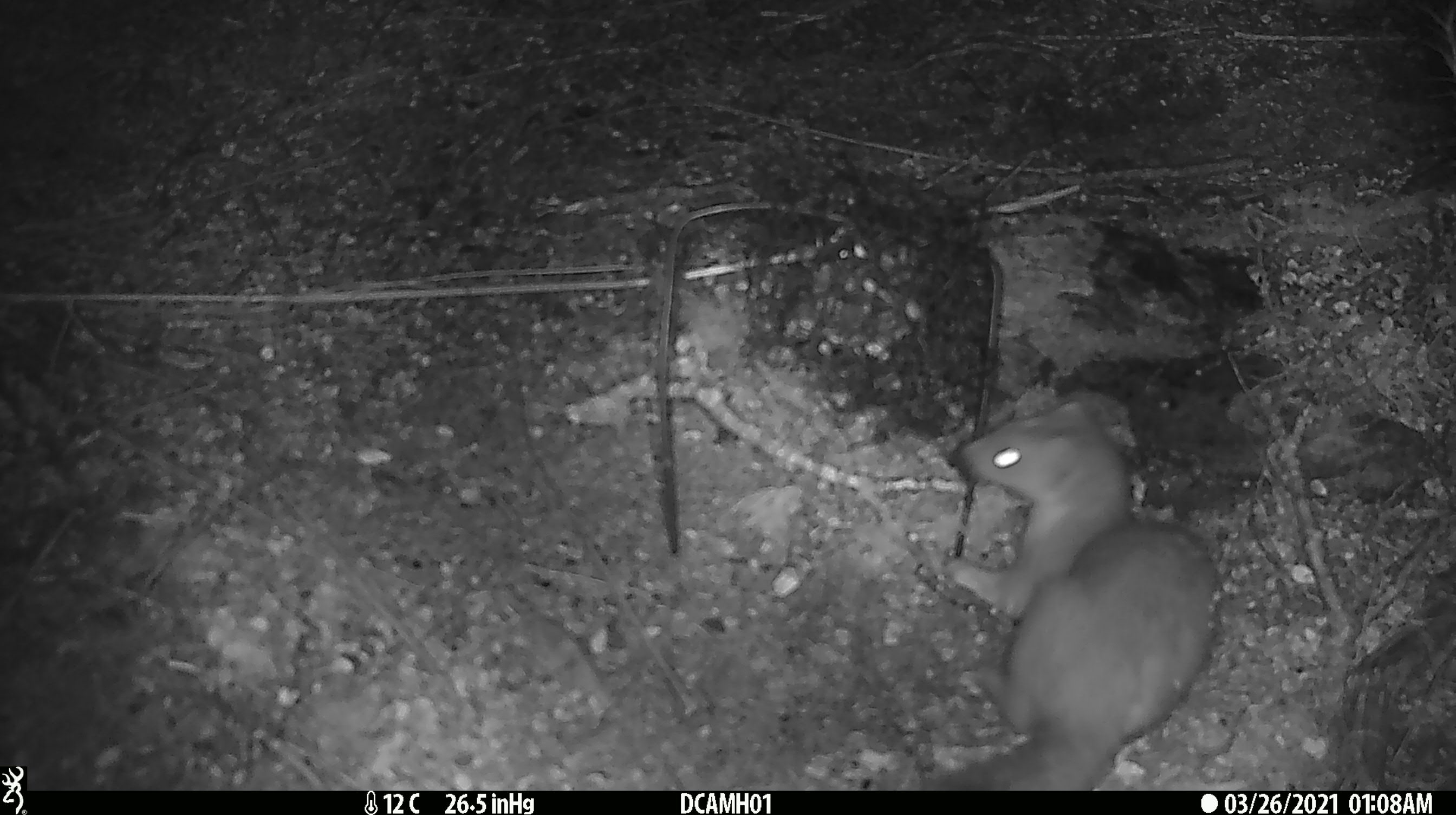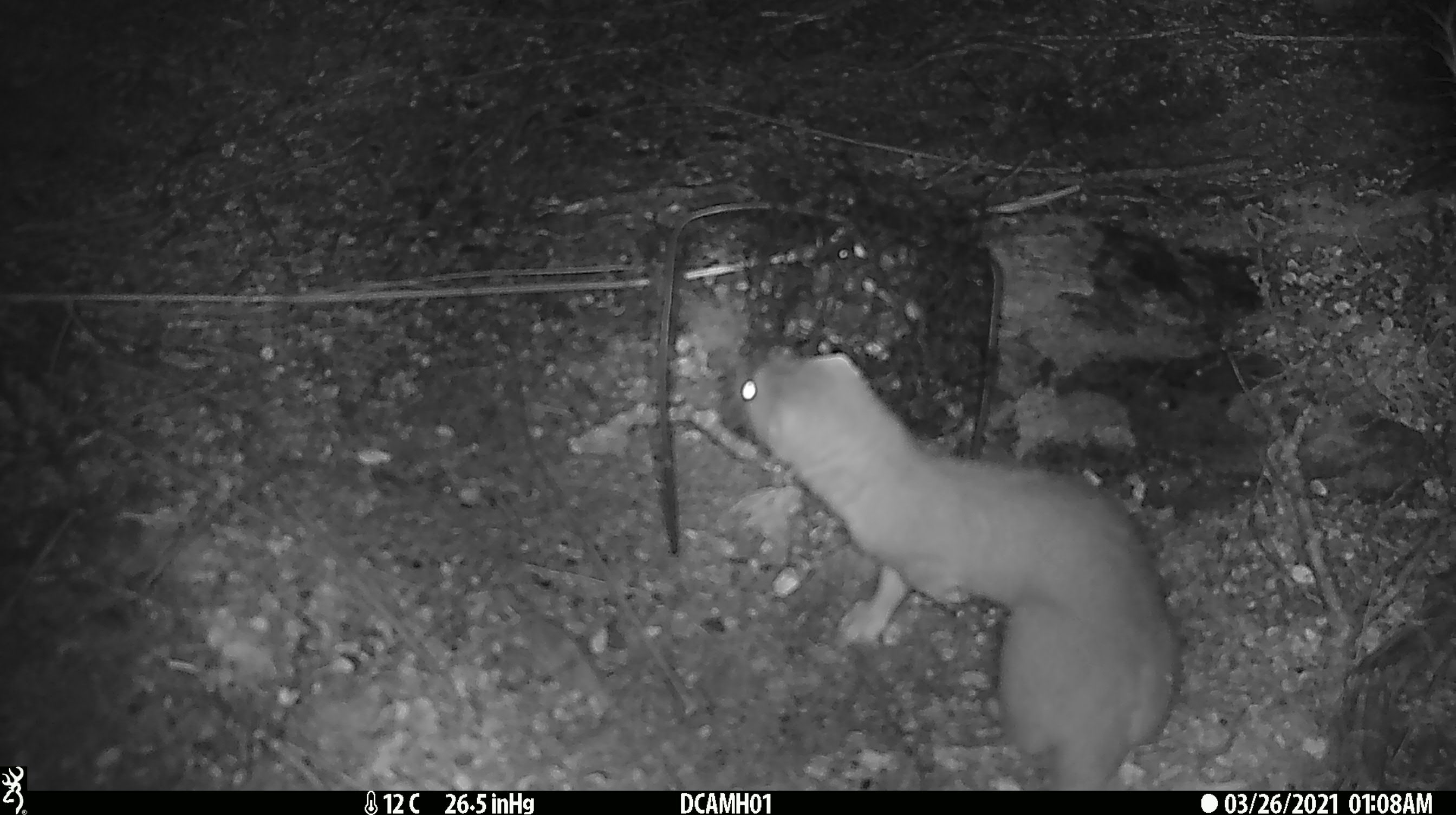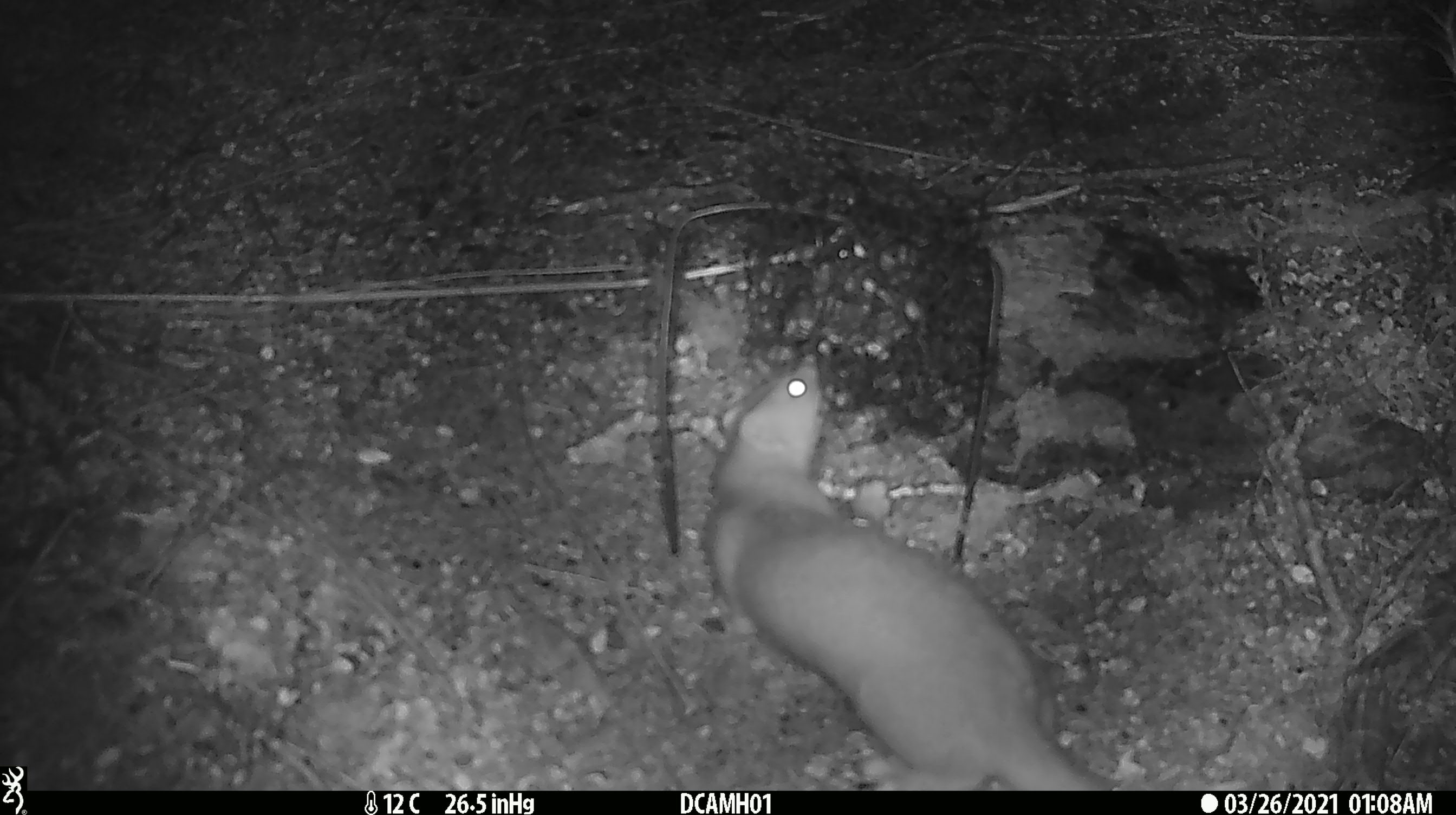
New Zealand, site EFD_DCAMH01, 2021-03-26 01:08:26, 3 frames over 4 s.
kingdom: Animalia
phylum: Chordata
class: Mammalia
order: Carnivora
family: Mustelidae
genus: Mustela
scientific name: Mustela erminea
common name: stoat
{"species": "stoat (Mustela erminea)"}